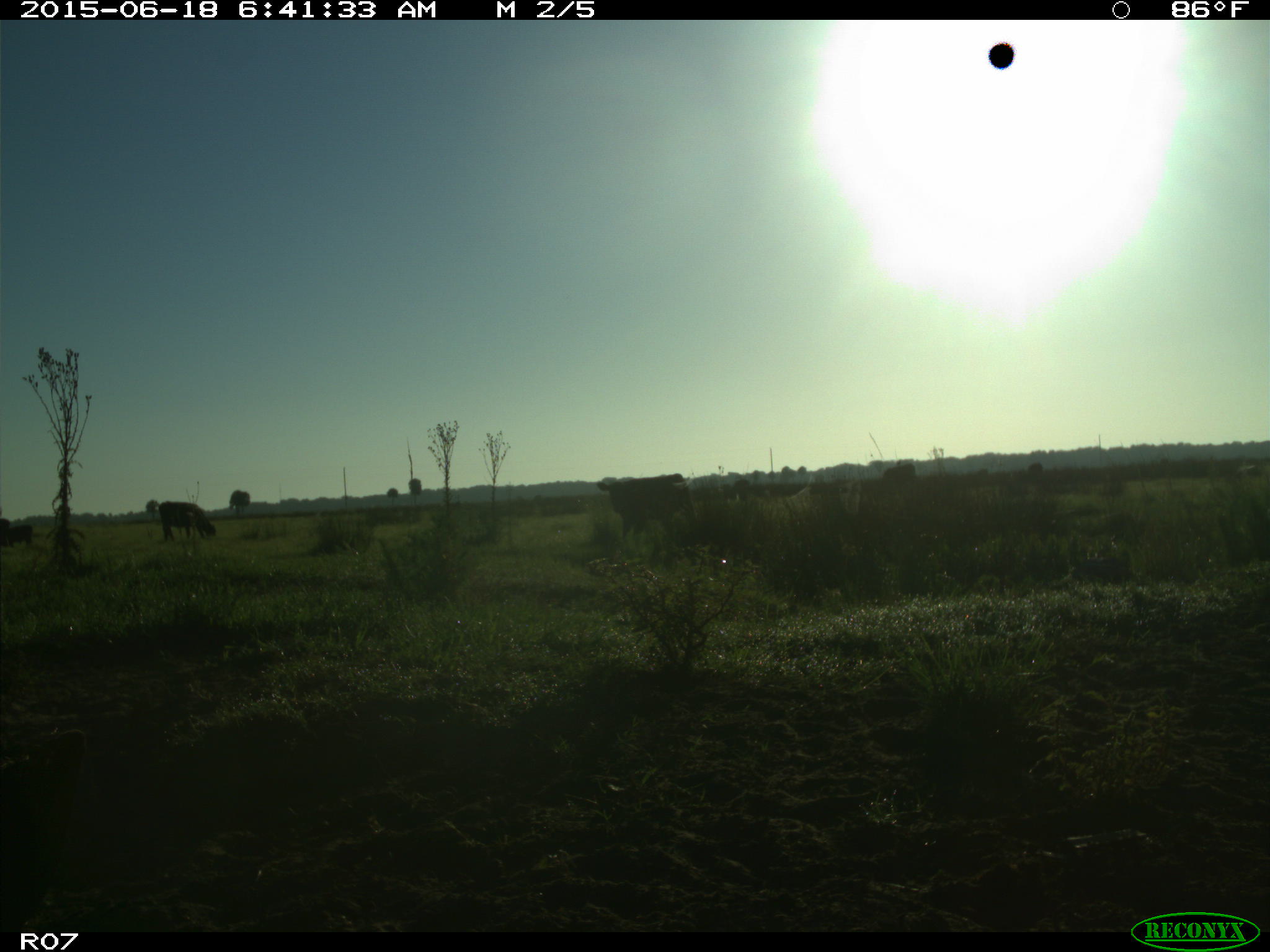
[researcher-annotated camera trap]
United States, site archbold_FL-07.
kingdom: Animalia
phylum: Chordata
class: Mammalia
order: Artiodactyla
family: Bovidae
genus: Bos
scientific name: Bos taurus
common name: domestic cow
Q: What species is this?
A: Bos taurus (domestic cow).